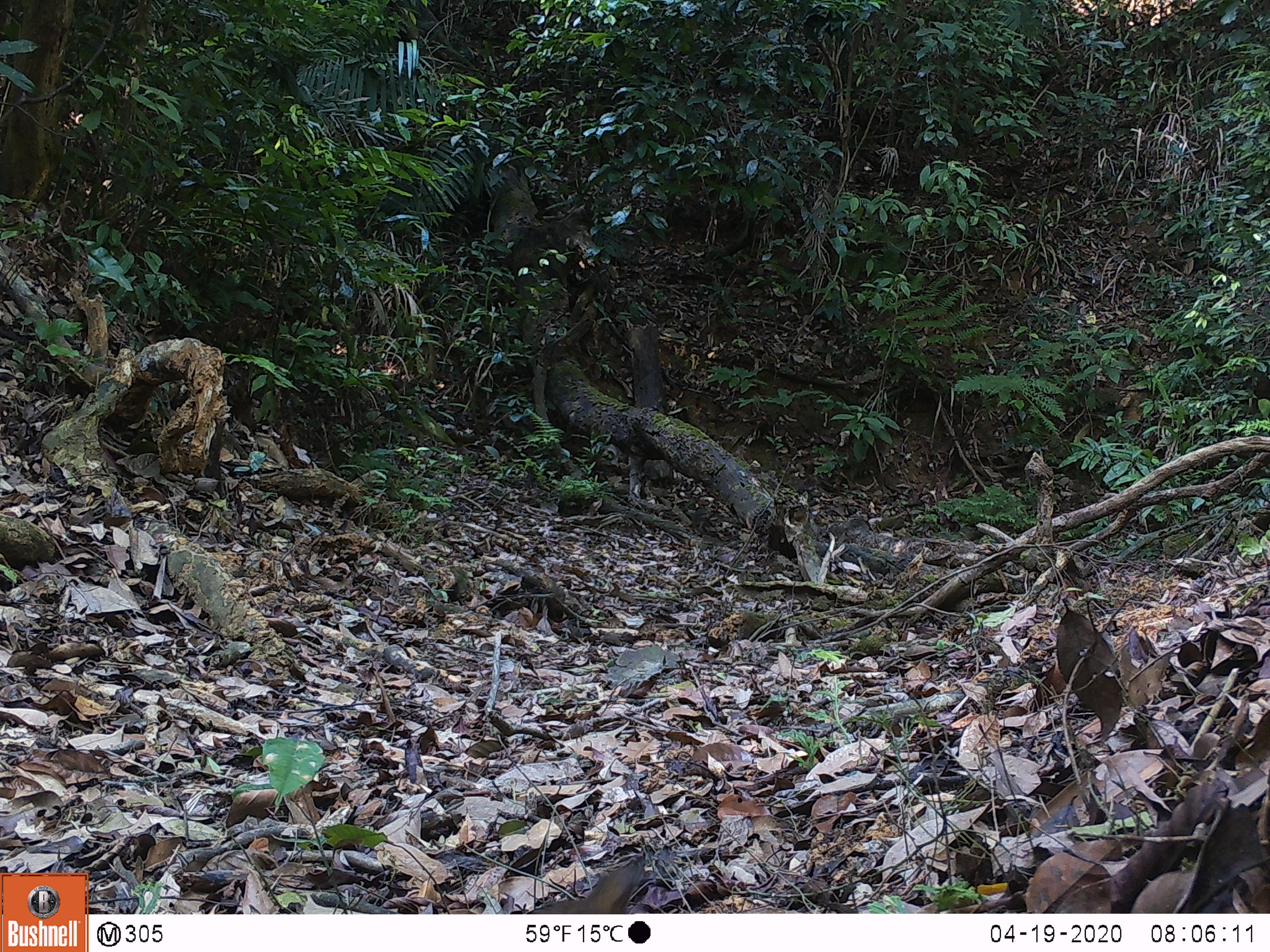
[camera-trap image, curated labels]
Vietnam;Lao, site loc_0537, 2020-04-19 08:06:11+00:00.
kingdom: Animalia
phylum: Chordata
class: Aves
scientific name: Aves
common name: bird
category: unidentified bird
Unidentified bird (bird) (Aves). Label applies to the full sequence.